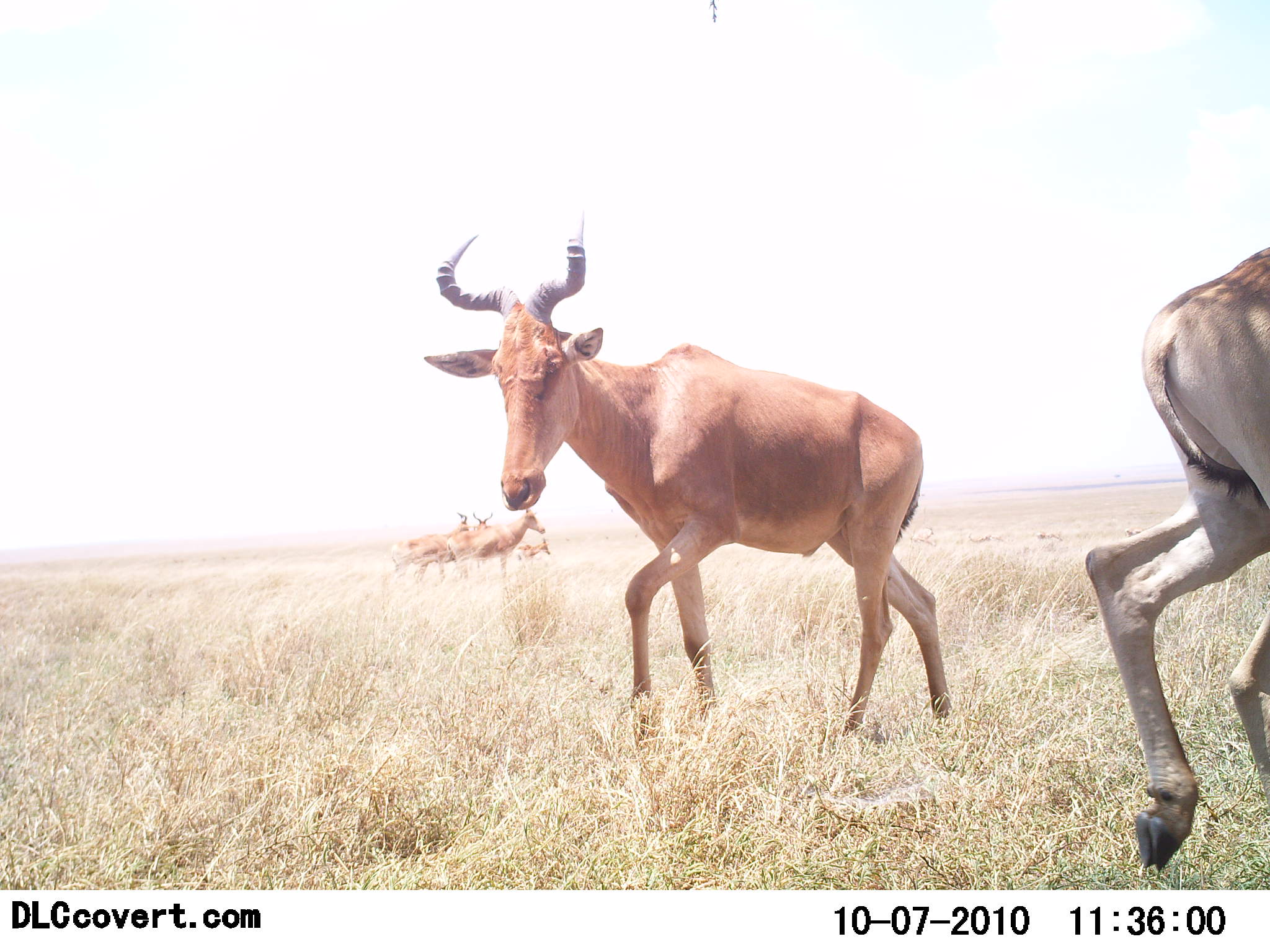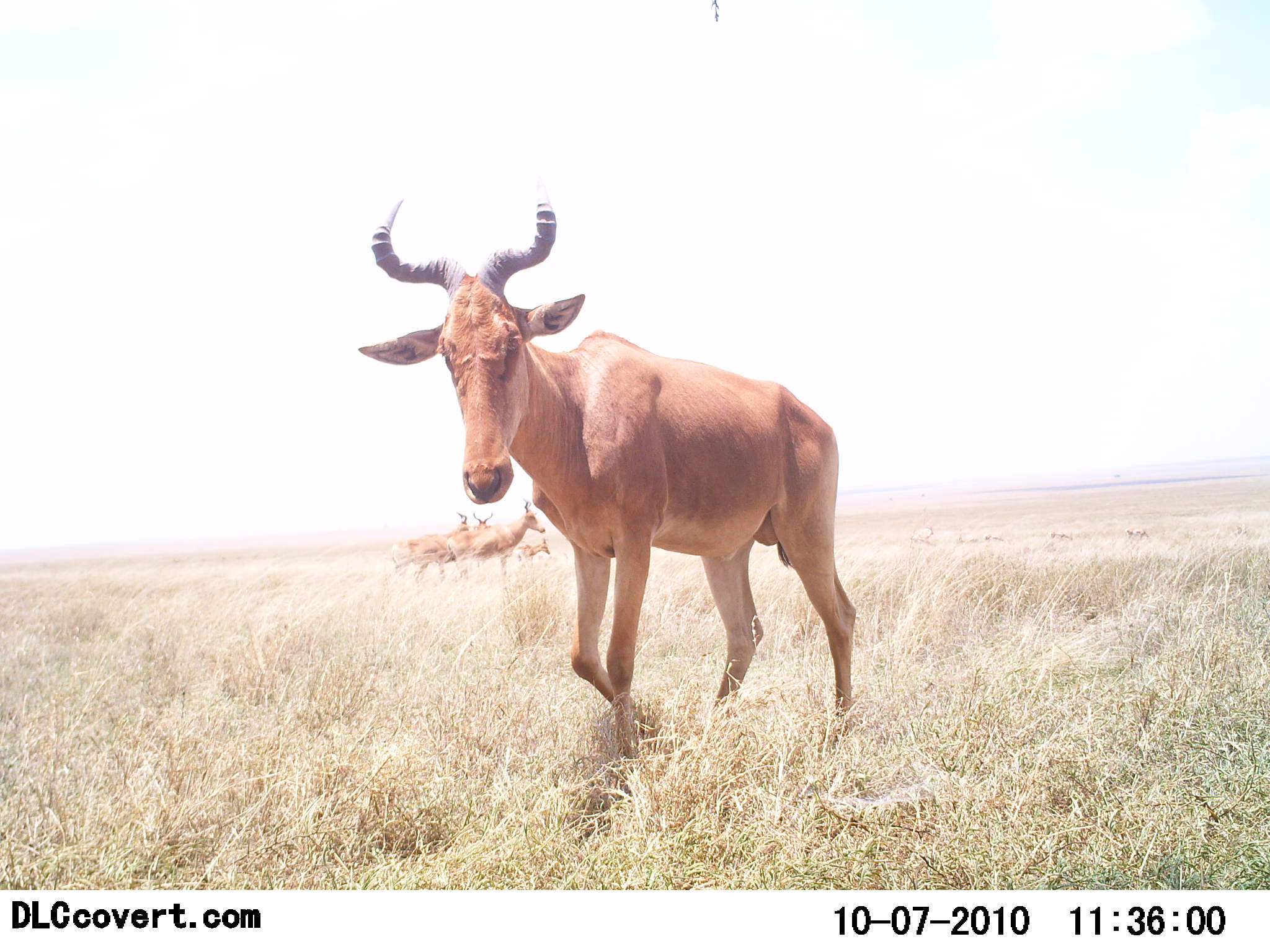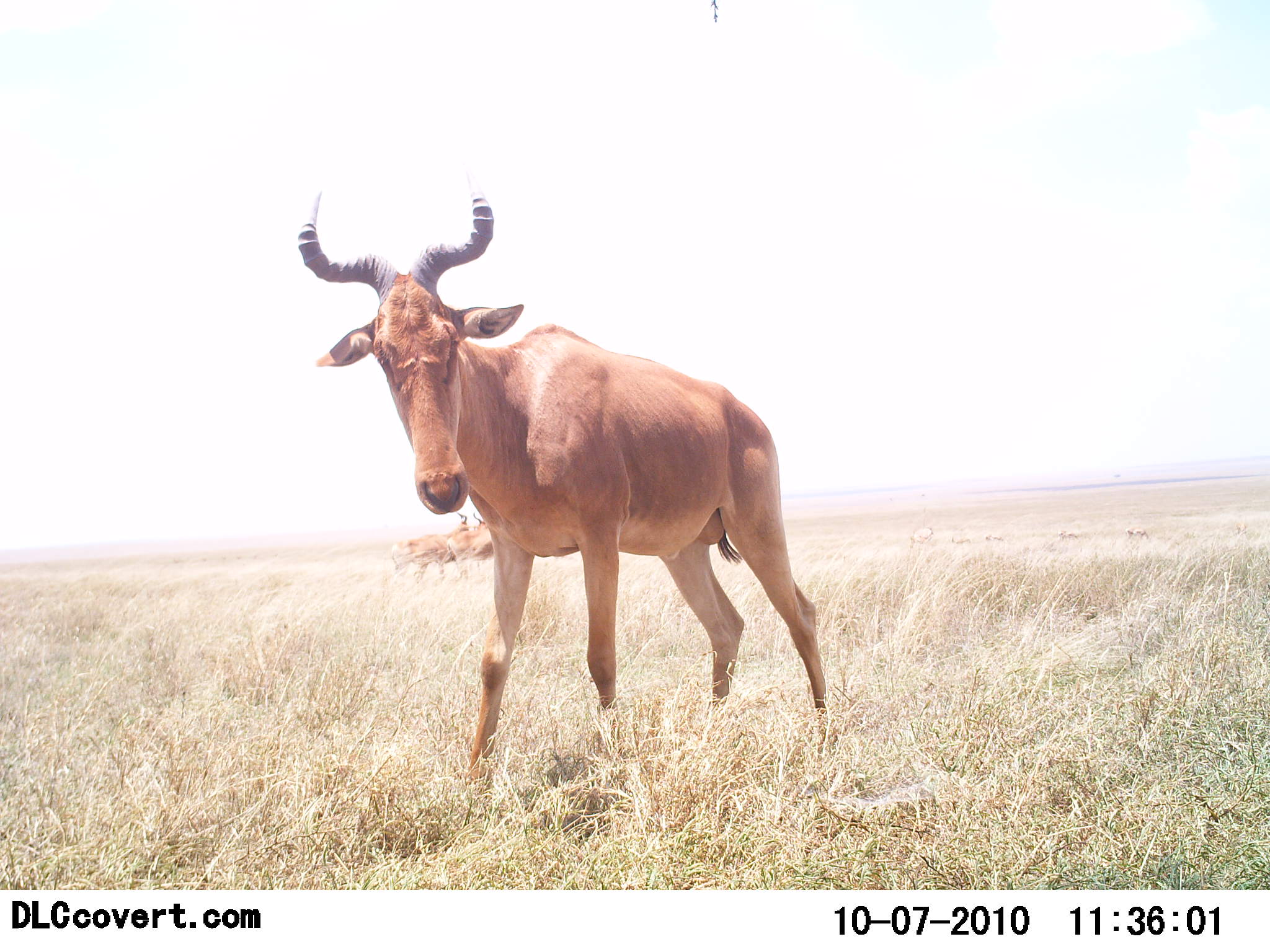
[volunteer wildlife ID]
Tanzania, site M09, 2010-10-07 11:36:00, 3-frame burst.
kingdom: Animalia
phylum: Chordata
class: Mammalia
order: Artiodactyla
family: Bovidae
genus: Alcelaphus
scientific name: Alcelaphus buselaphus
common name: hartebeest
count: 5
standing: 65%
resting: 6%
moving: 88%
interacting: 0%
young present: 6%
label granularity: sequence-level